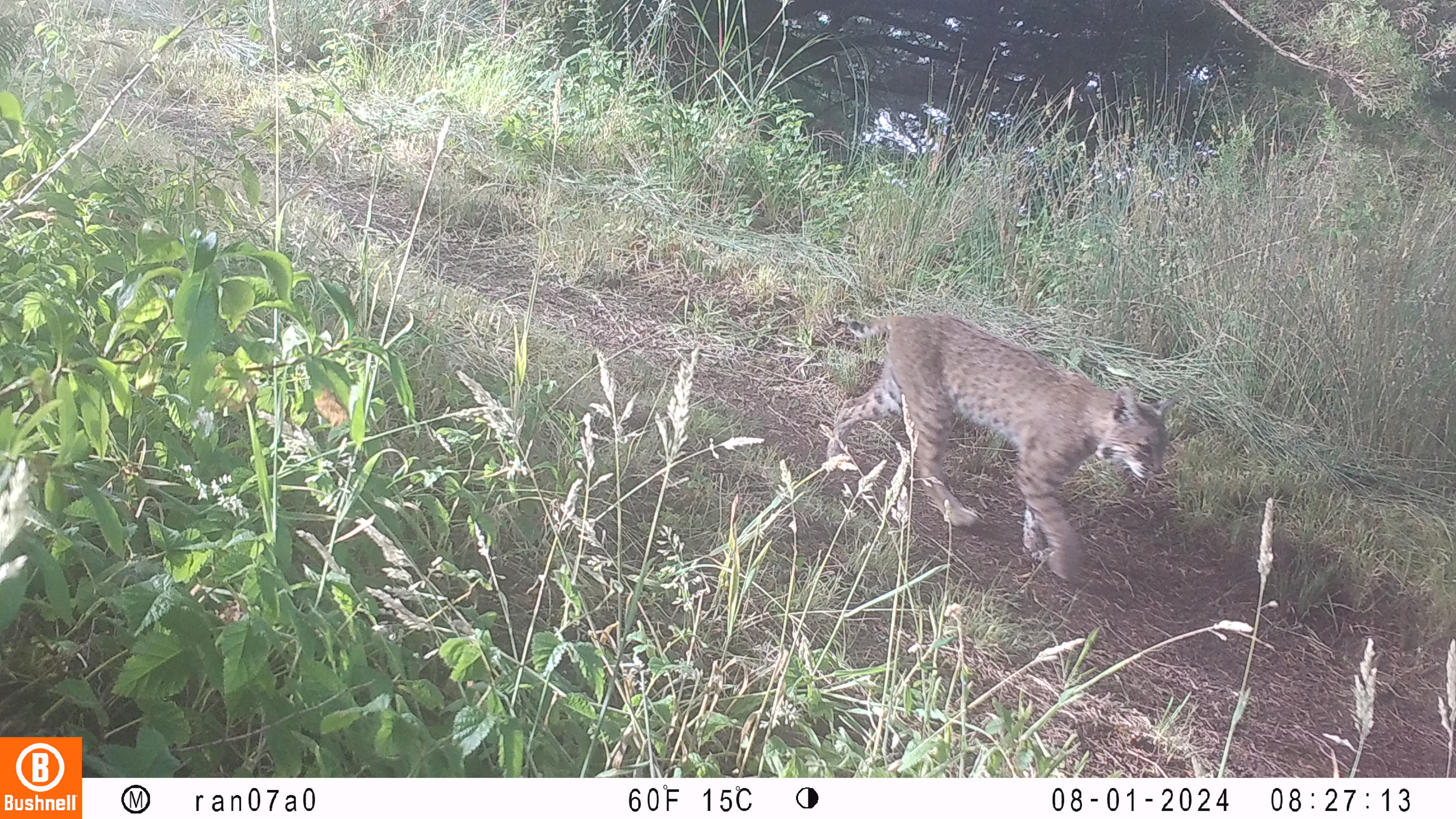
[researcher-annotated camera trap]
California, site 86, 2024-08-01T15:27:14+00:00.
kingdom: Animalia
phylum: Chordata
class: Mammalia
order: Carnivora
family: Felidae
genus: Lynx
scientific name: Lynx rufus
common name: bobcat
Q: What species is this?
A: Bobcat (Lynx rufus).